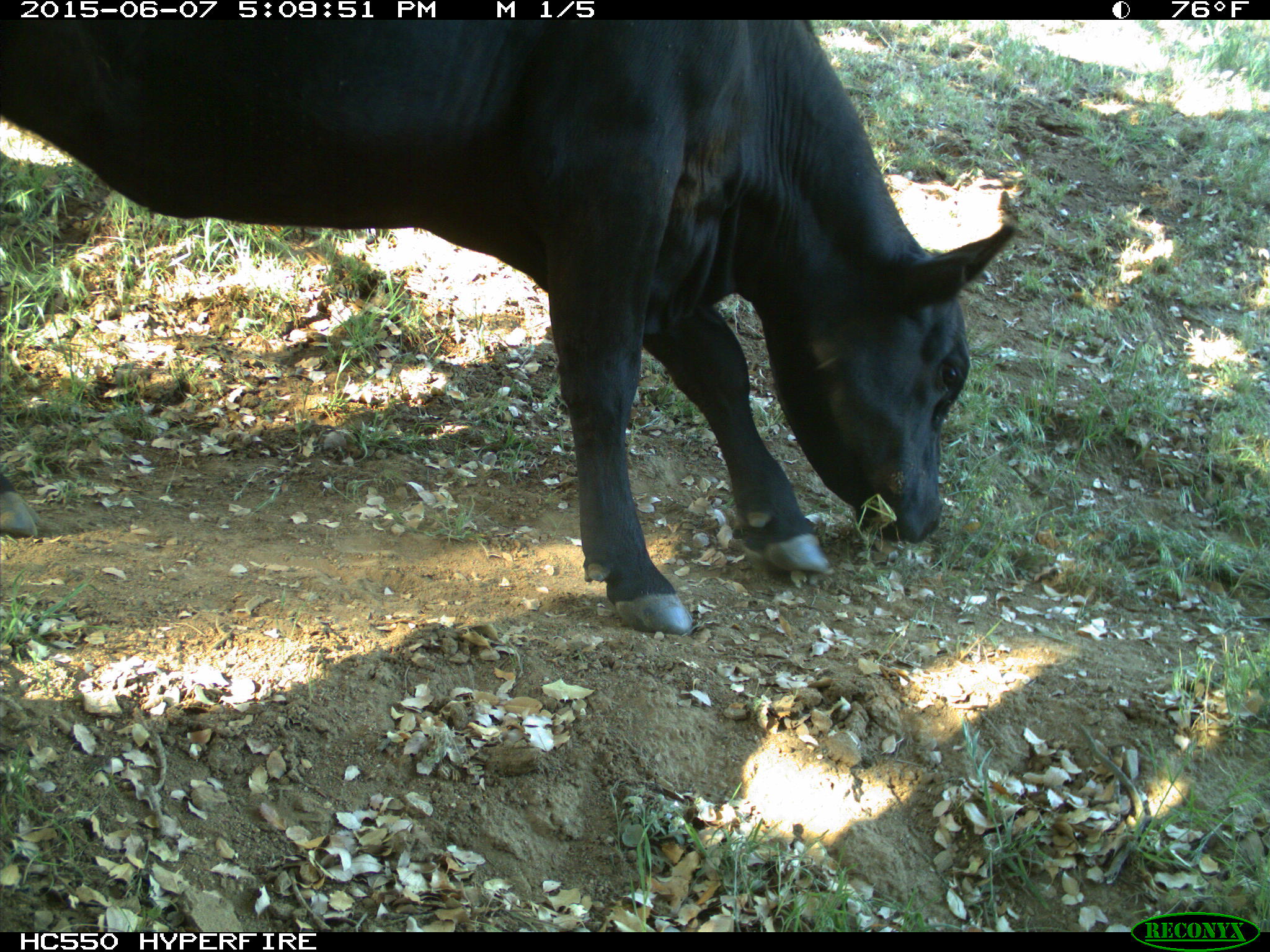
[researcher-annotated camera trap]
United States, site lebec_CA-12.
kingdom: Animalia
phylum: Chordata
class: Mammalia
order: Artiodactyla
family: Bovidae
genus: Bos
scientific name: Bos taurus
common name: domestic cow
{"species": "Bos taurus (domestic cow)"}